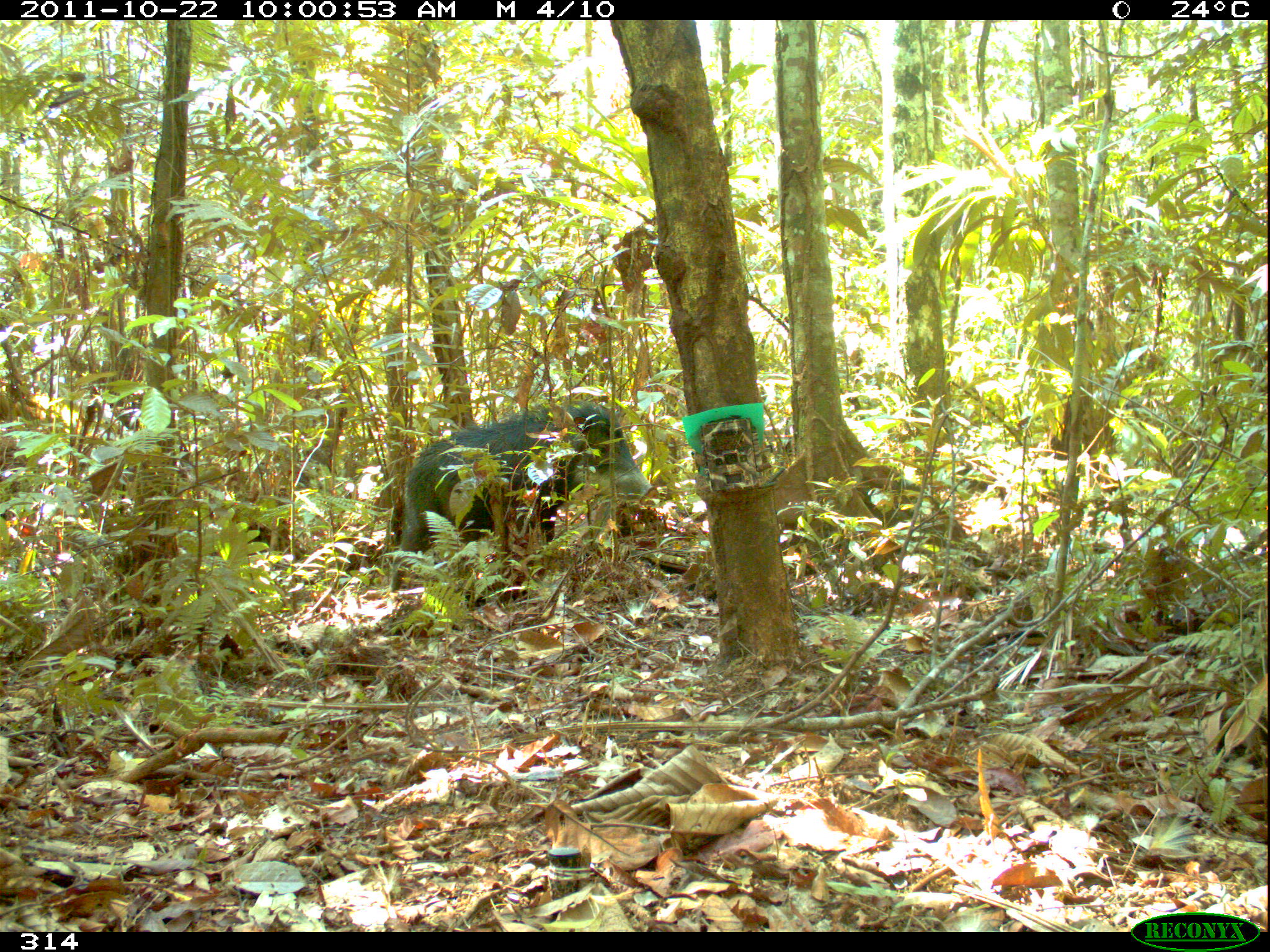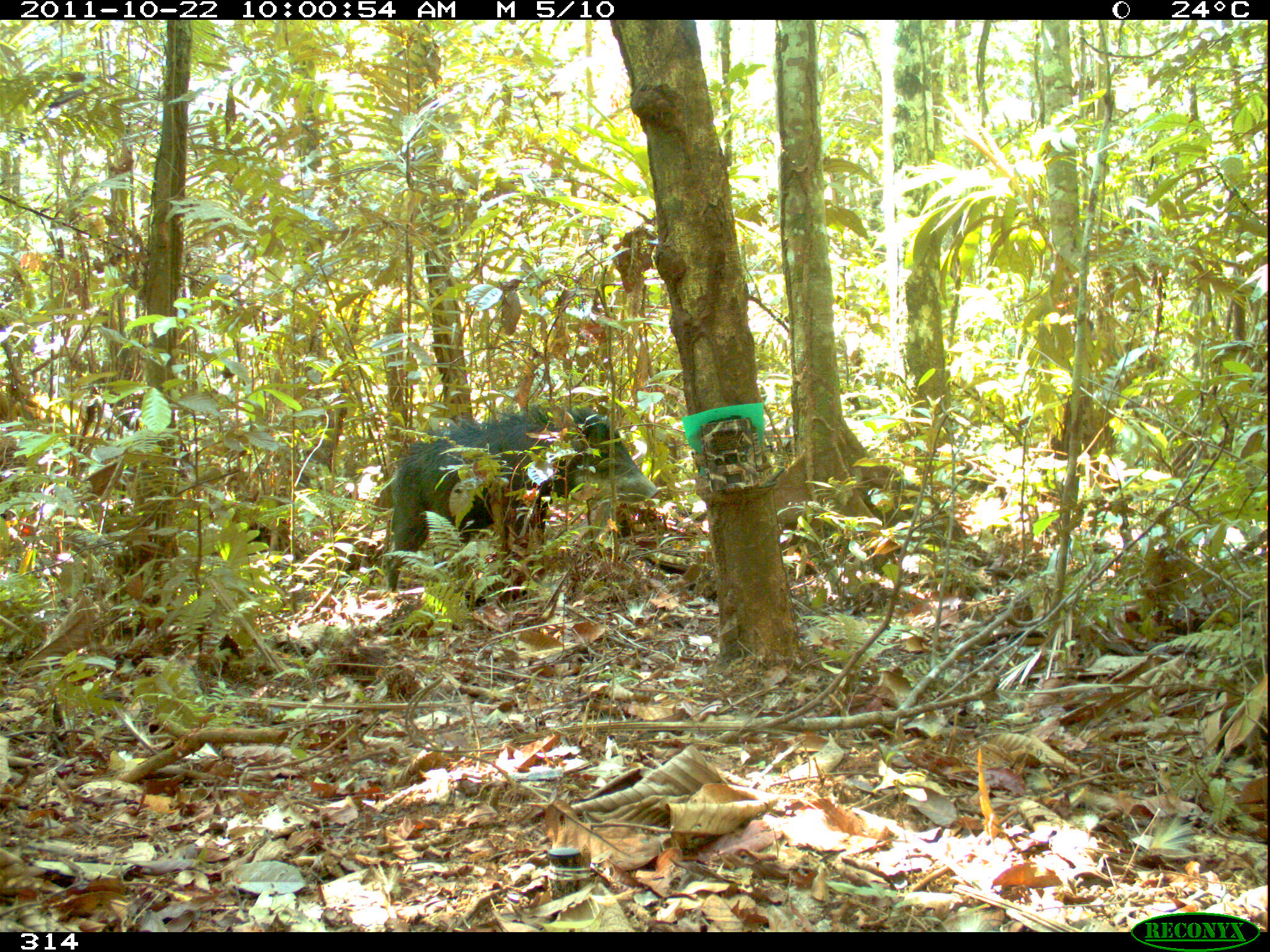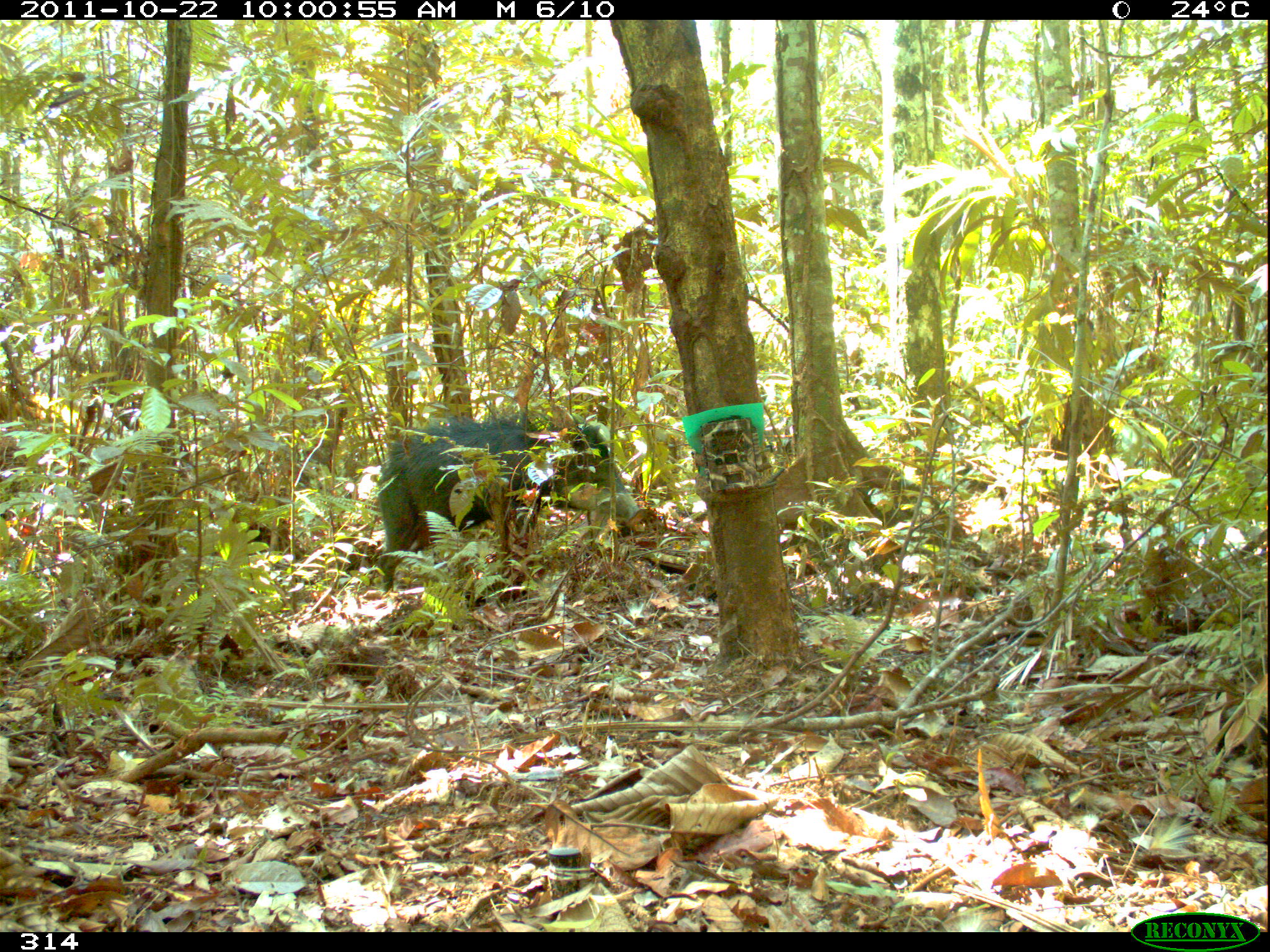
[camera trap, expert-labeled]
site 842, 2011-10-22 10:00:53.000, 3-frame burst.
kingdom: Animalia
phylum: Chordata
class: Mammalia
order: Artiodactyla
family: Tayassuidae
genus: Tayassu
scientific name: Tayassu pecari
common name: white-lipped peccary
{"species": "Tayassu pecari (white-lipped peccary)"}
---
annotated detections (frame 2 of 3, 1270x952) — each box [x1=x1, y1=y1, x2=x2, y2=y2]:
tayassu pecari: [x1=383, y1=404, x2=657, y2=603]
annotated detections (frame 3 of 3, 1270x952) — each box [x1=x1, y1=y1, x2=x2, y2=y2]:
tayassu pecari: [x1=375, y1=413, x2=646, y2=597]